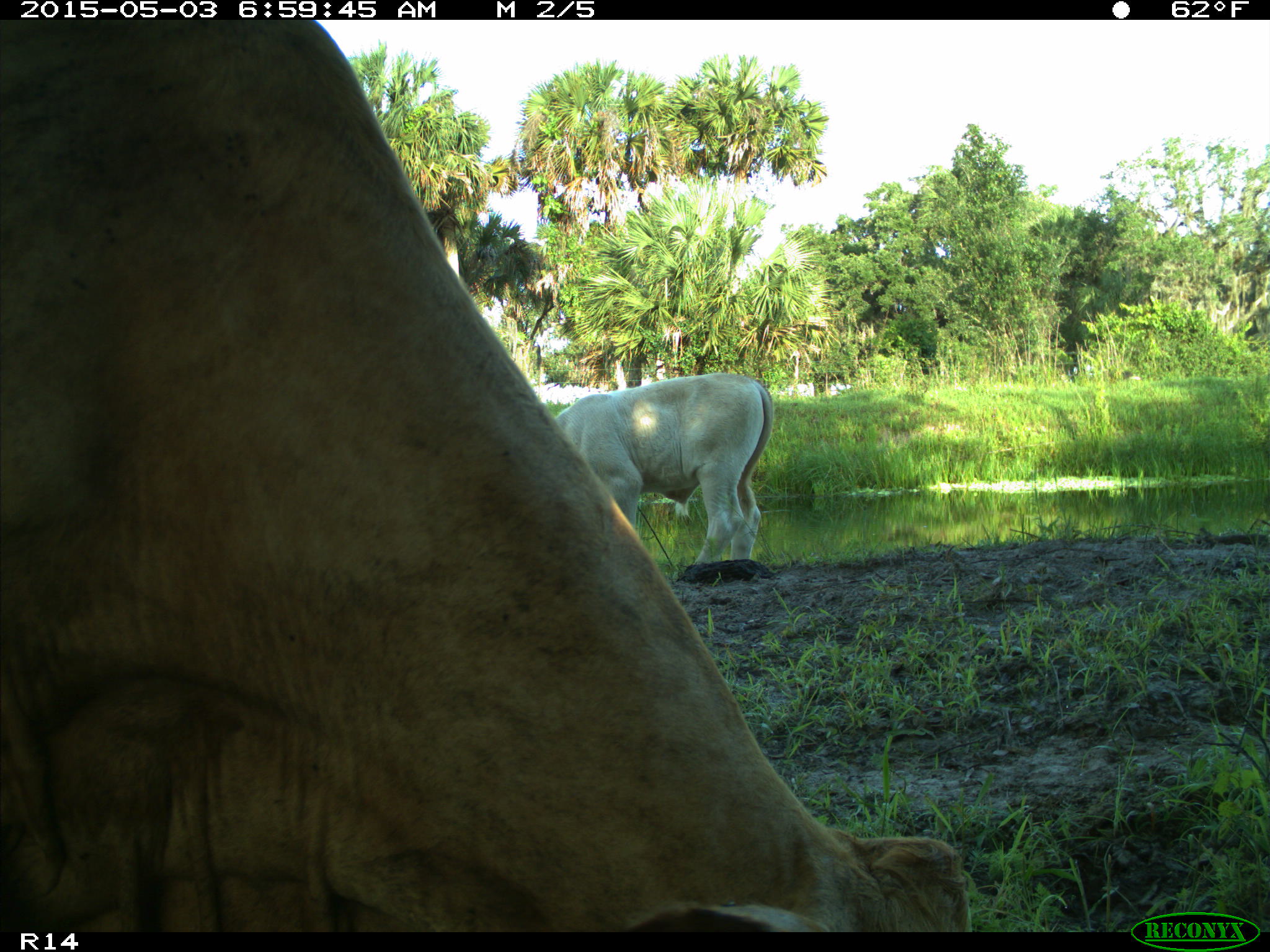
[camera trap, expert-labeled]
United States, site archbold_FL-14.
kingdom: Animalia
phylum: Chordata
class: Mammalia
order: Artiodactyla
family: Bovidae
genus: Bos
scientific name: Bos taurus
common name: domestic cow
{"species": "Bos taurus (domestic cow)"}